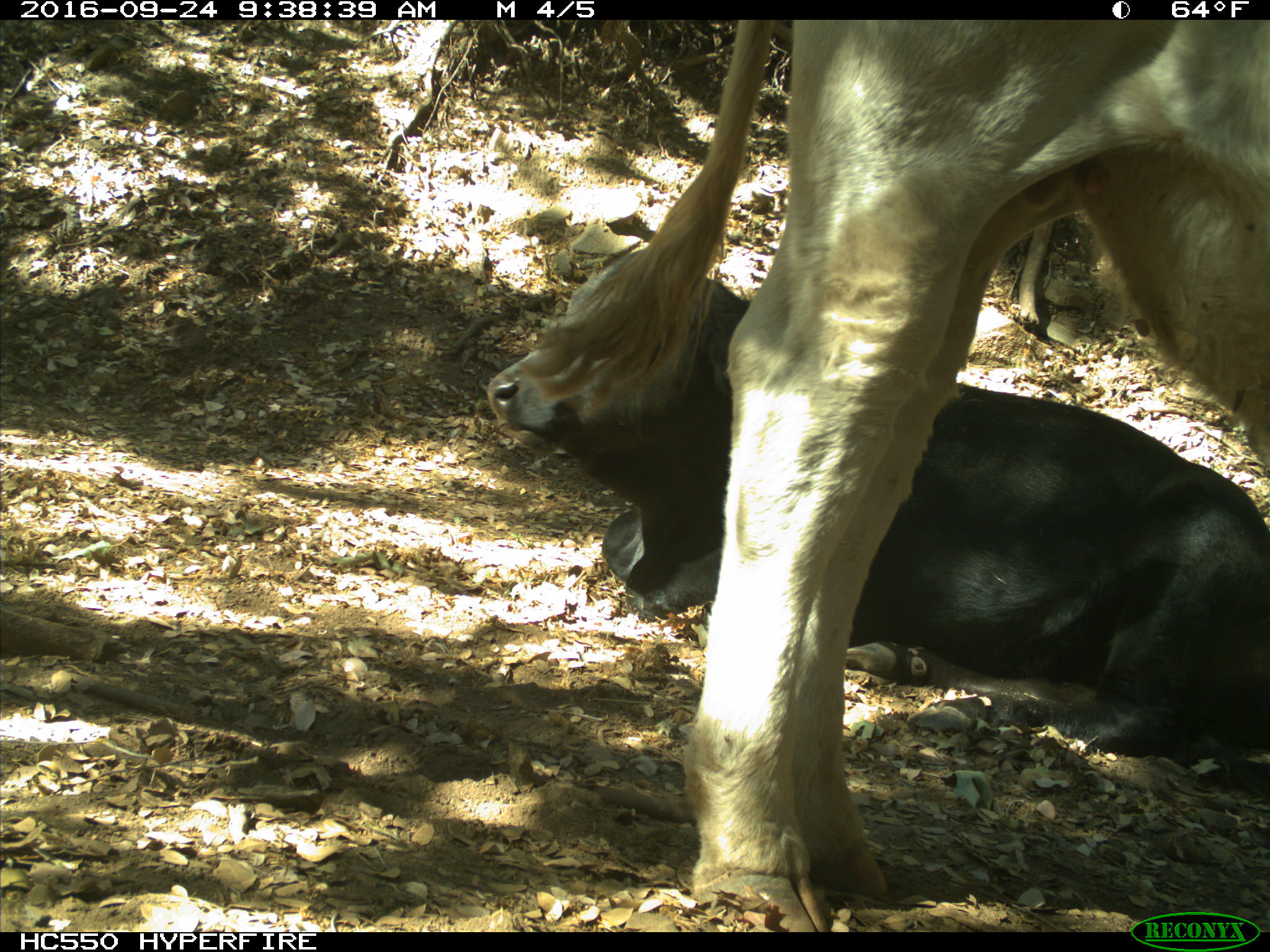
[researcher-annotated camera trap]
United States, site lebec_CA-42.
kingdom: Animalia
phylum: Chordata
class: Mammalia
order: Artiodactyla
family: Bovidae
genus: Bos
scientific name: Bos taurus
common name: domestic cow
Bos taurus (domestic cow).